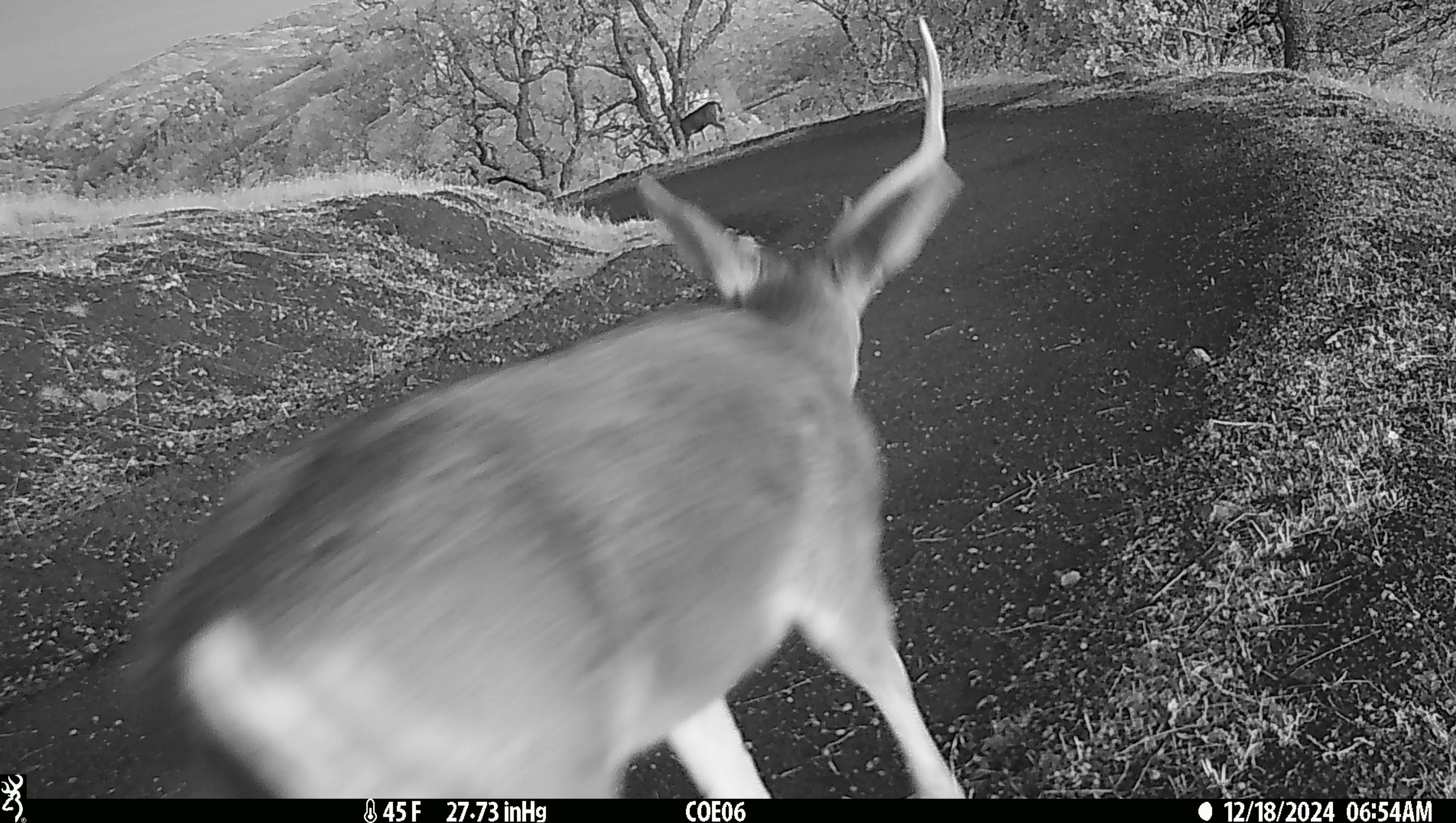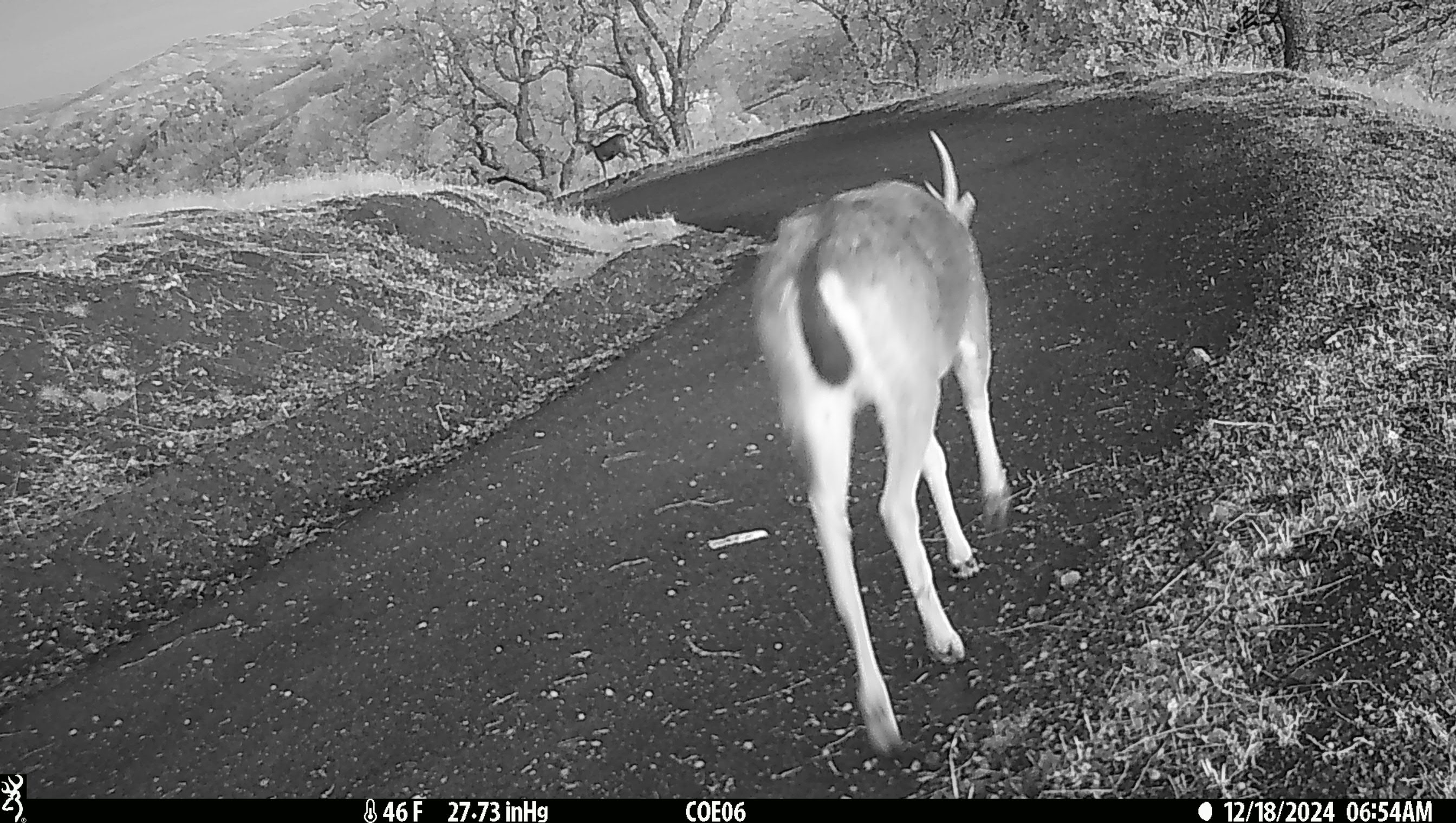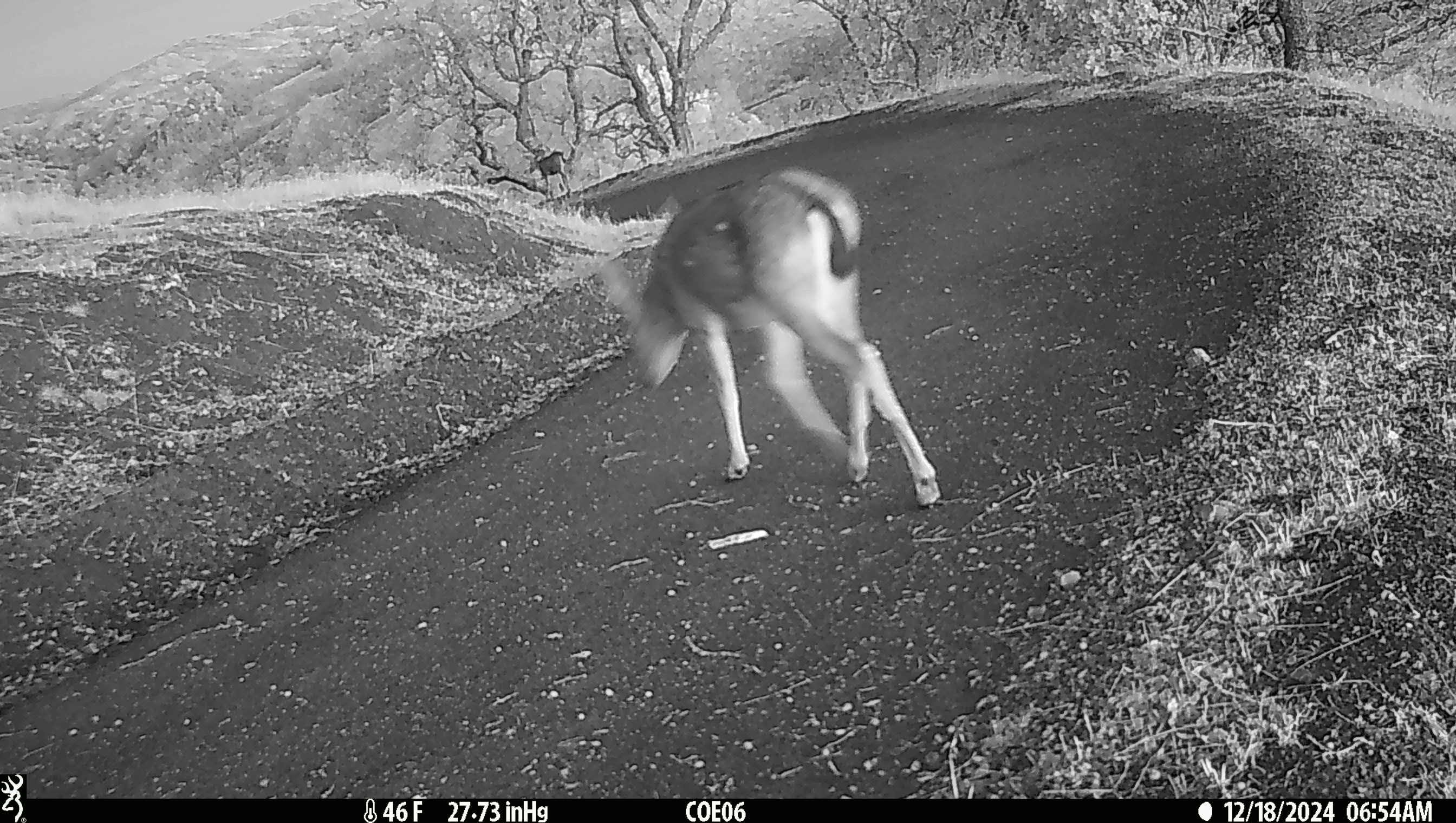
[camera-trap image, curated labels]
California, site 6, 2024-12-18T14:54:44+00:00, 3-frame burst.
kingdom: Animalia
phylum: Chordata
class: Mammalia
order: Artiodactyla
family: Cervidae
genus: Odocoileus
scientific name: Odocoileus hemionus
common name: mule deer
Mule deer (Odocoileus hemionus).